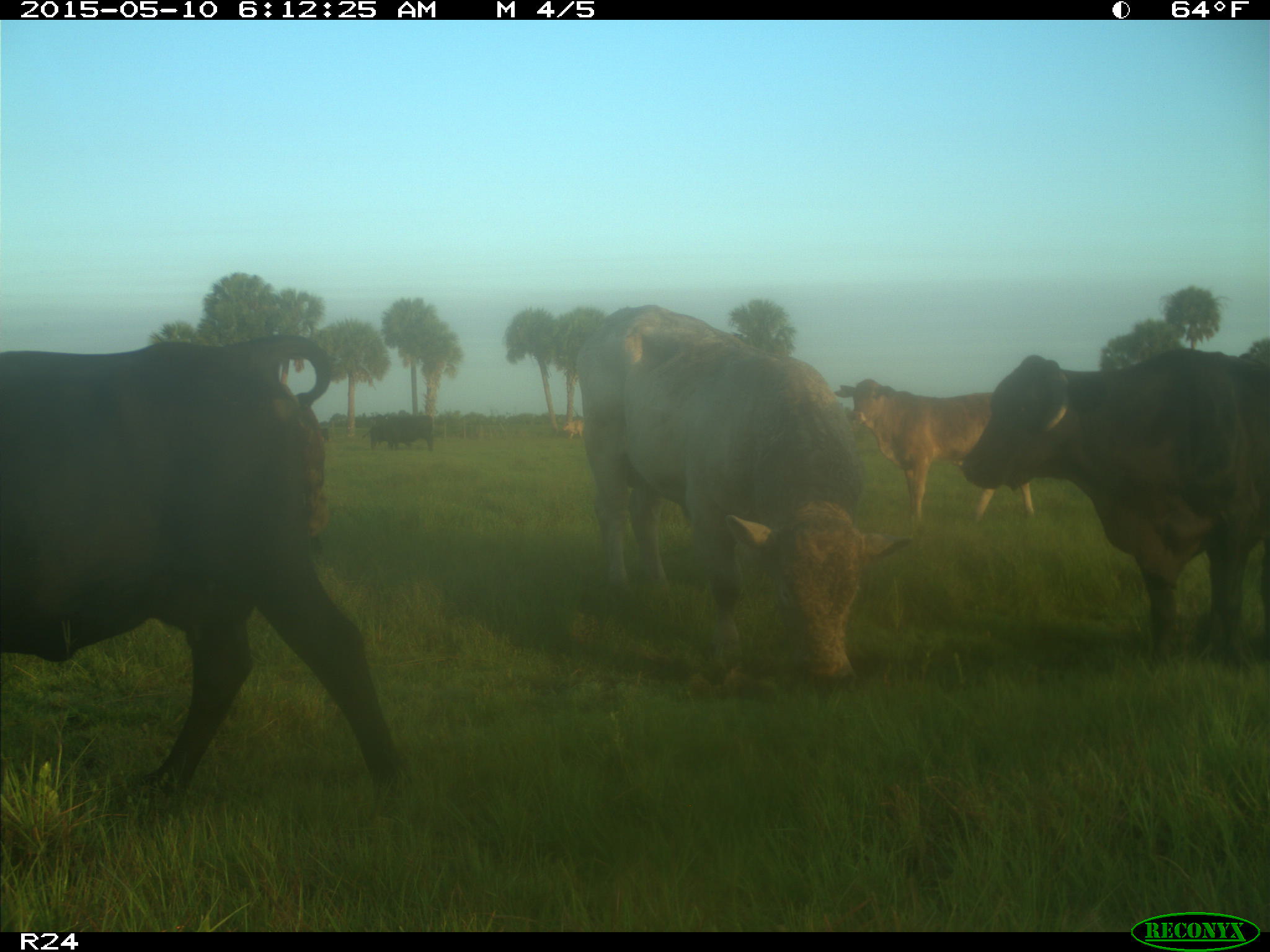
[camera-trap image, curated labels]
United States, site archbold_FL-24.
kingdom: Animalia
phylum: Chordata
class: Mammalia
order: Artiodactyla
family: Bovidae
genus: Bos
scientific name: Bos taurus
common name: domestic cow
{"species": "Bos taurus (domestic cow)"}